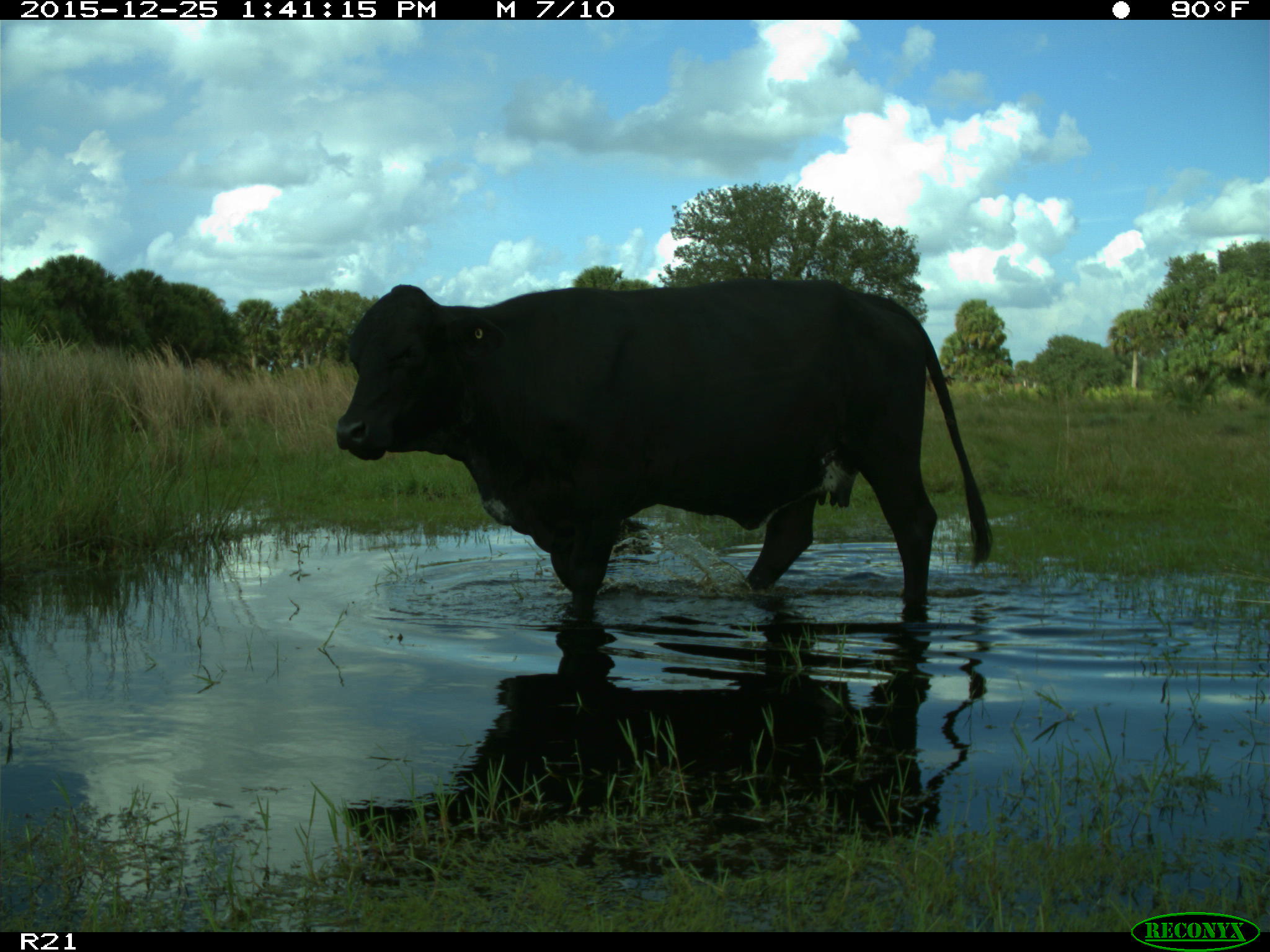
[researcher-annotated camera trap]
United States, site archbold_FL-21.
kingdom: Animalia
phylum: Chordata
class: Mammalia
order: Artiodactyla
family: Bovidae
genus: Bos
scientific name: Bos taurus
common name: domestic cow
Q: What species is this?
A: Bos taurus (domestic cow).